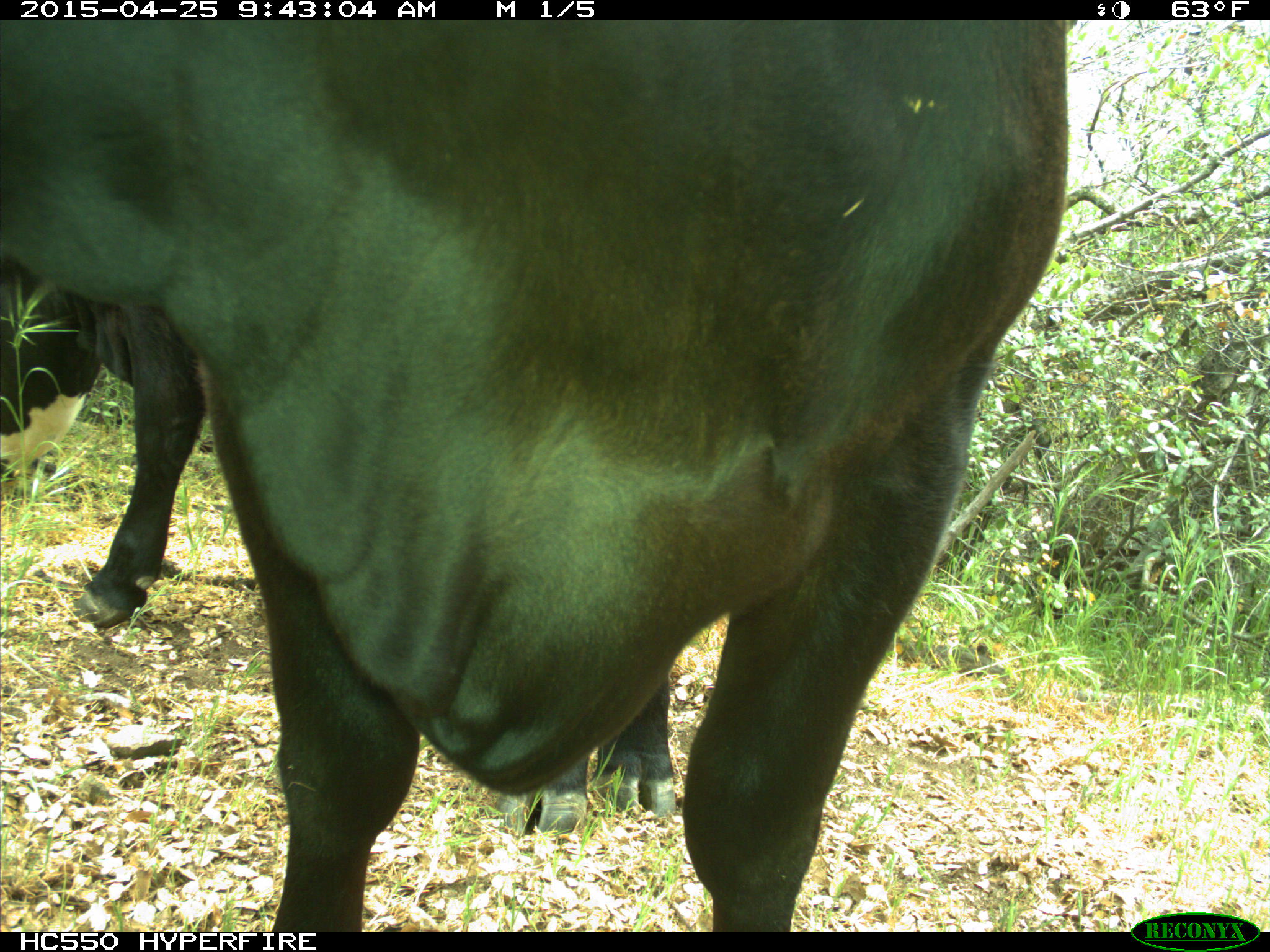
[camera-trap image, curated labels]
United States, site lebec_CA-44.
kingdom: Animalia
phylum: Chordata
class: Mammalia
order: Artiodactyla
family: Suidae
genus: Sus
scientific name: Sus scrofa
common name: wild boar